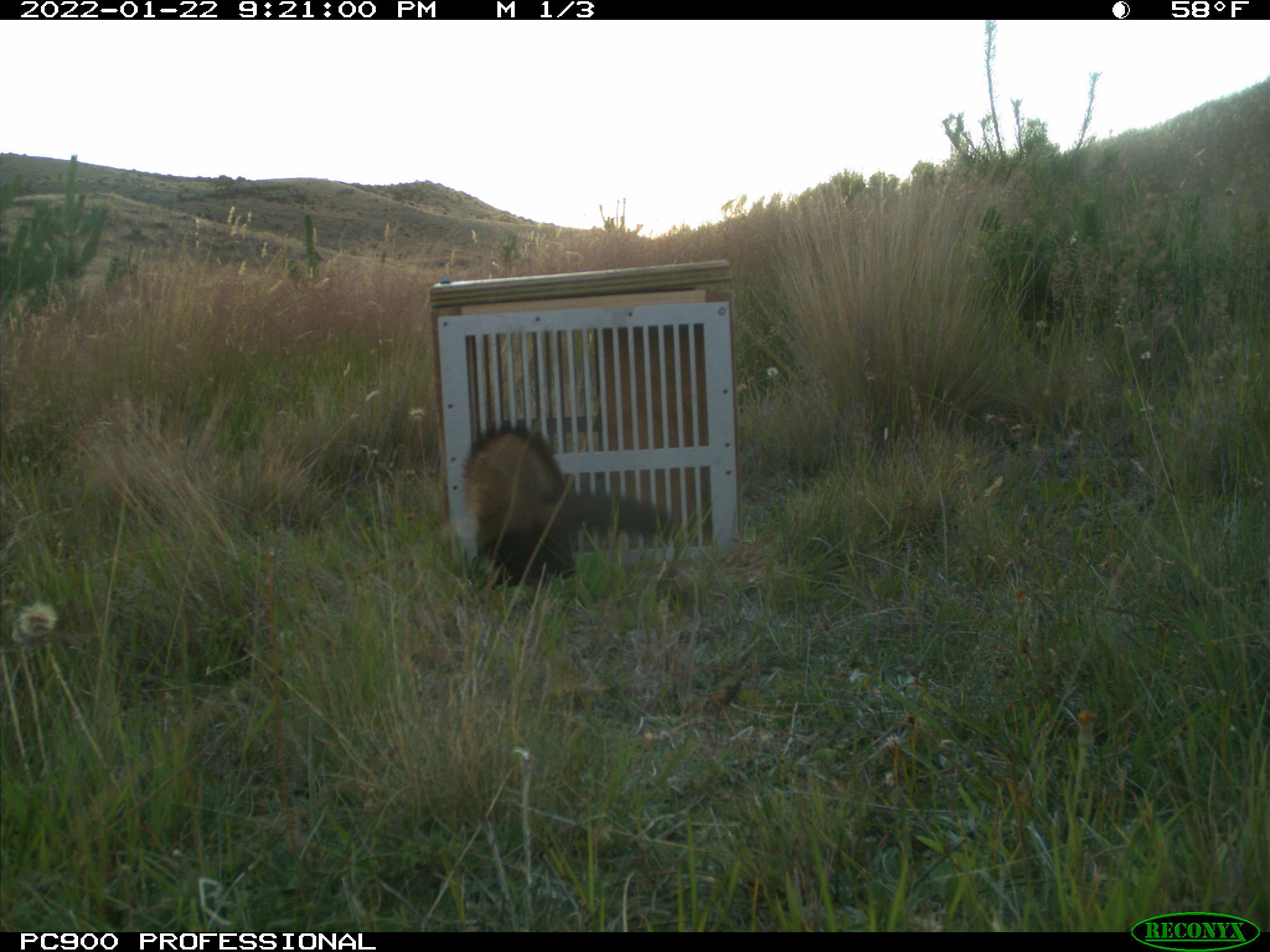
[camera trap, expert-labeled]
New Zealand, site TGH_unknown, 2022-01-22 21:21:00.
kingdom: Animalia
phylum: Chordata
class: Mammalia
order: Carnivora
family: Mustelidae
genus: Mustela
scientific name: Mustela furo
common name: ferret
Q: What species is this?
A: Ferret (Mustela furo).